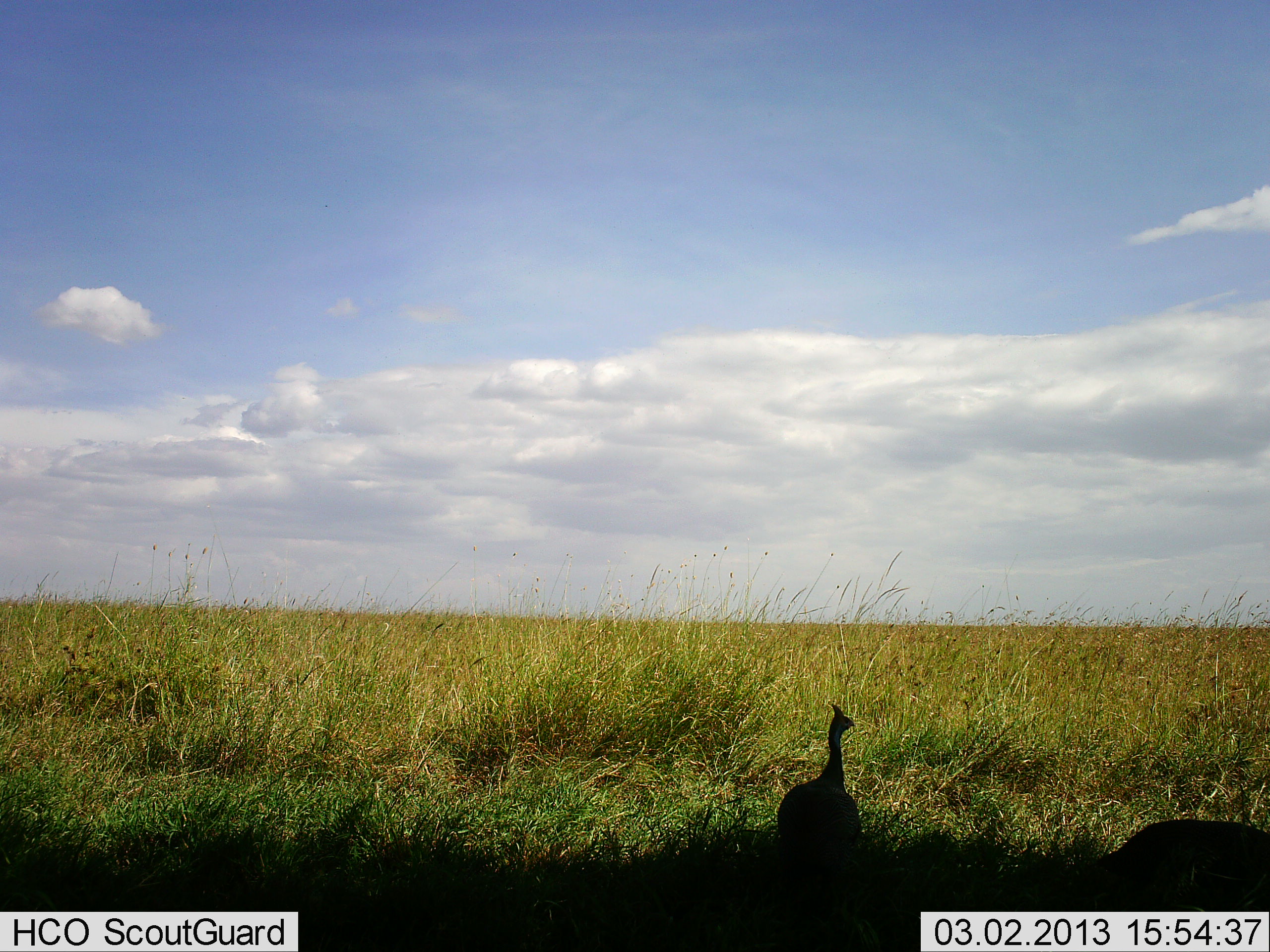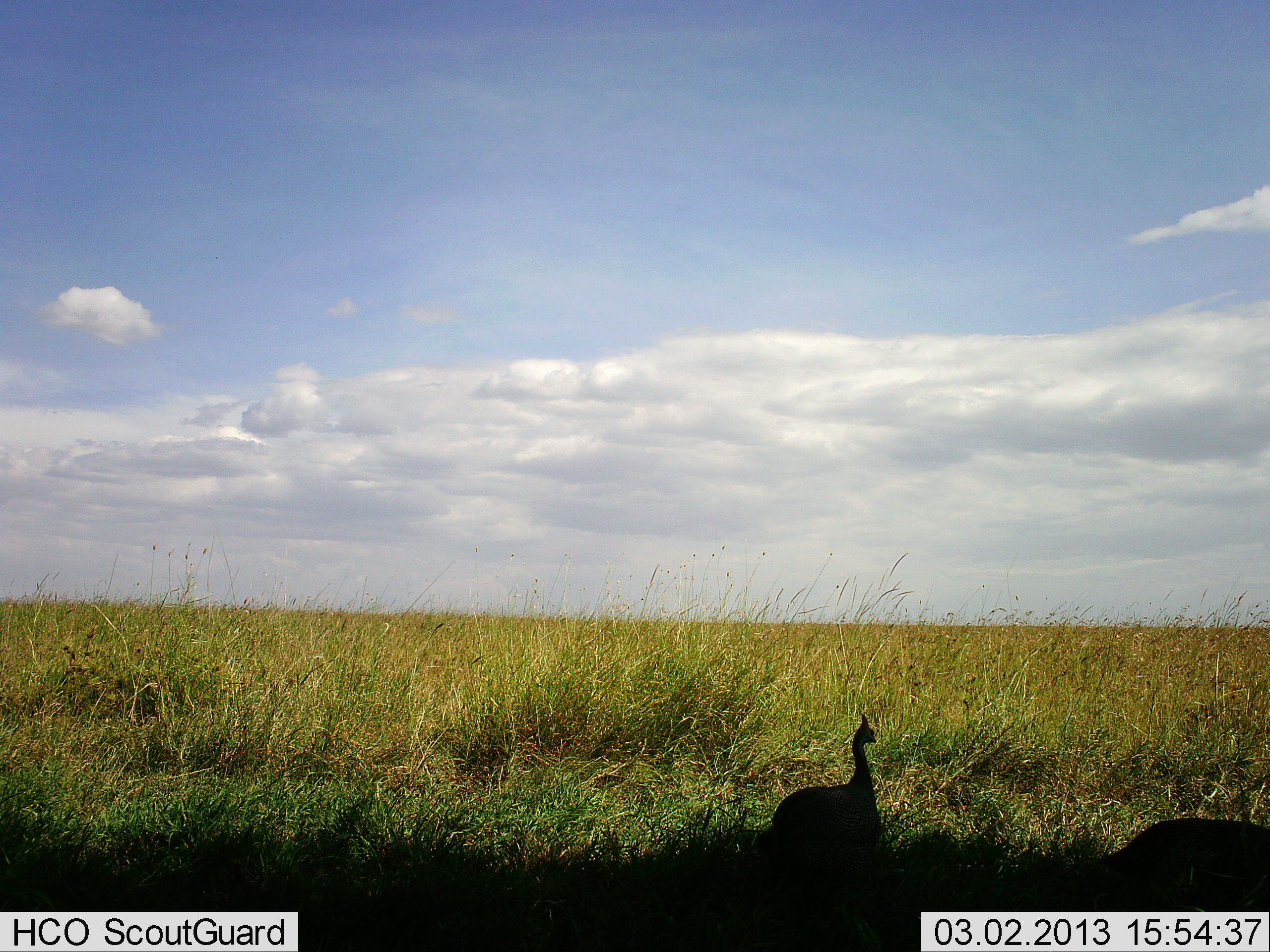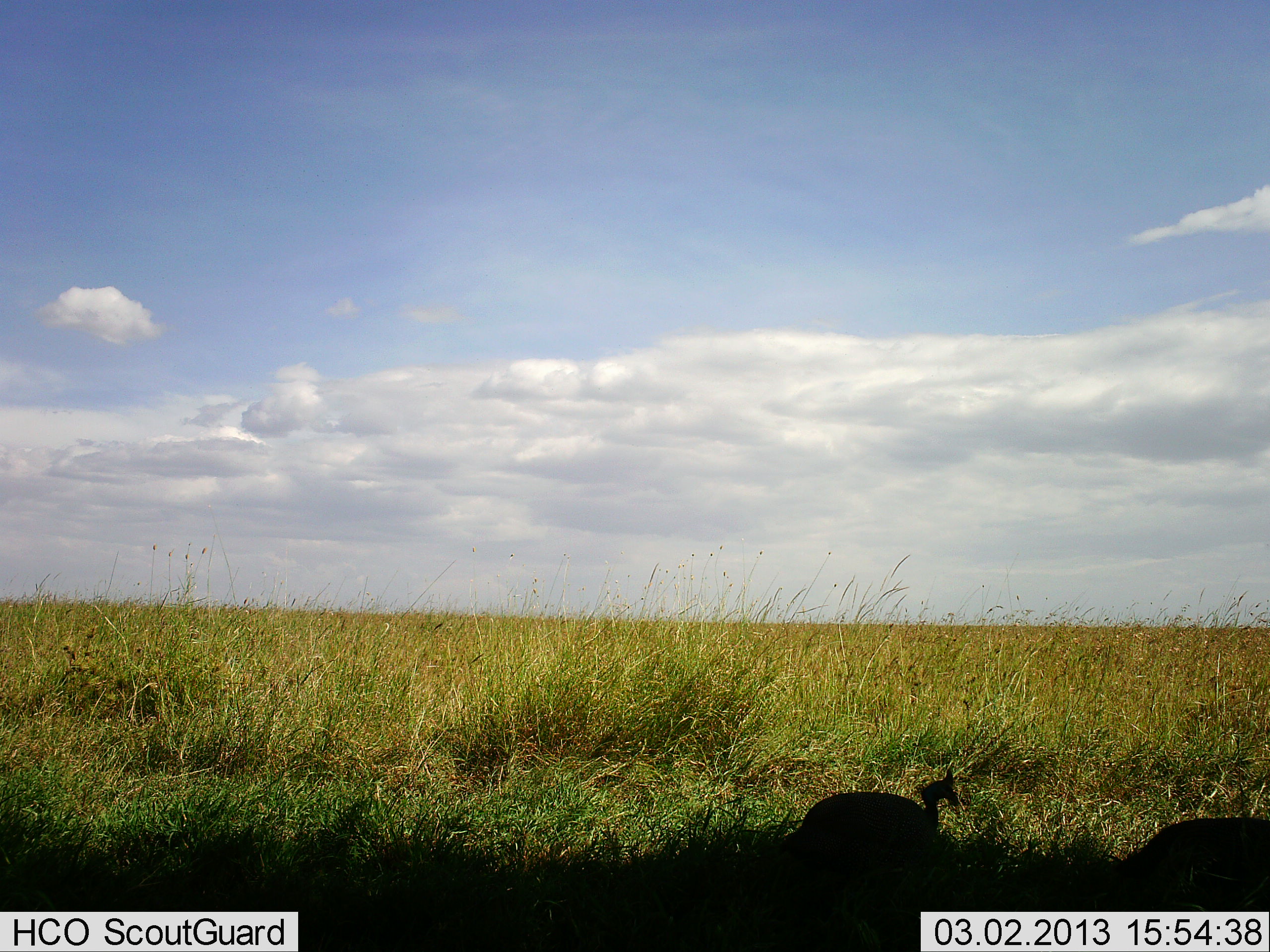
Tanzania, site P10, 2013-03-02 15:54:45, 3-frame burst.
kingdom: Animalia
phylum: Chordata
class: Aves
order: Galliformes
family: Numididae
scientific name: Numididae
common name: guinea fowl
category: guineafowl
Guineafowl (guinea fowl) (Numididae), count 2. Behavior (volunteer vote fractions): standing 33%, resting 8%, moving 58%, interacting 0%. Young present (vote fraction): 0%. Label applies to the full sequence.